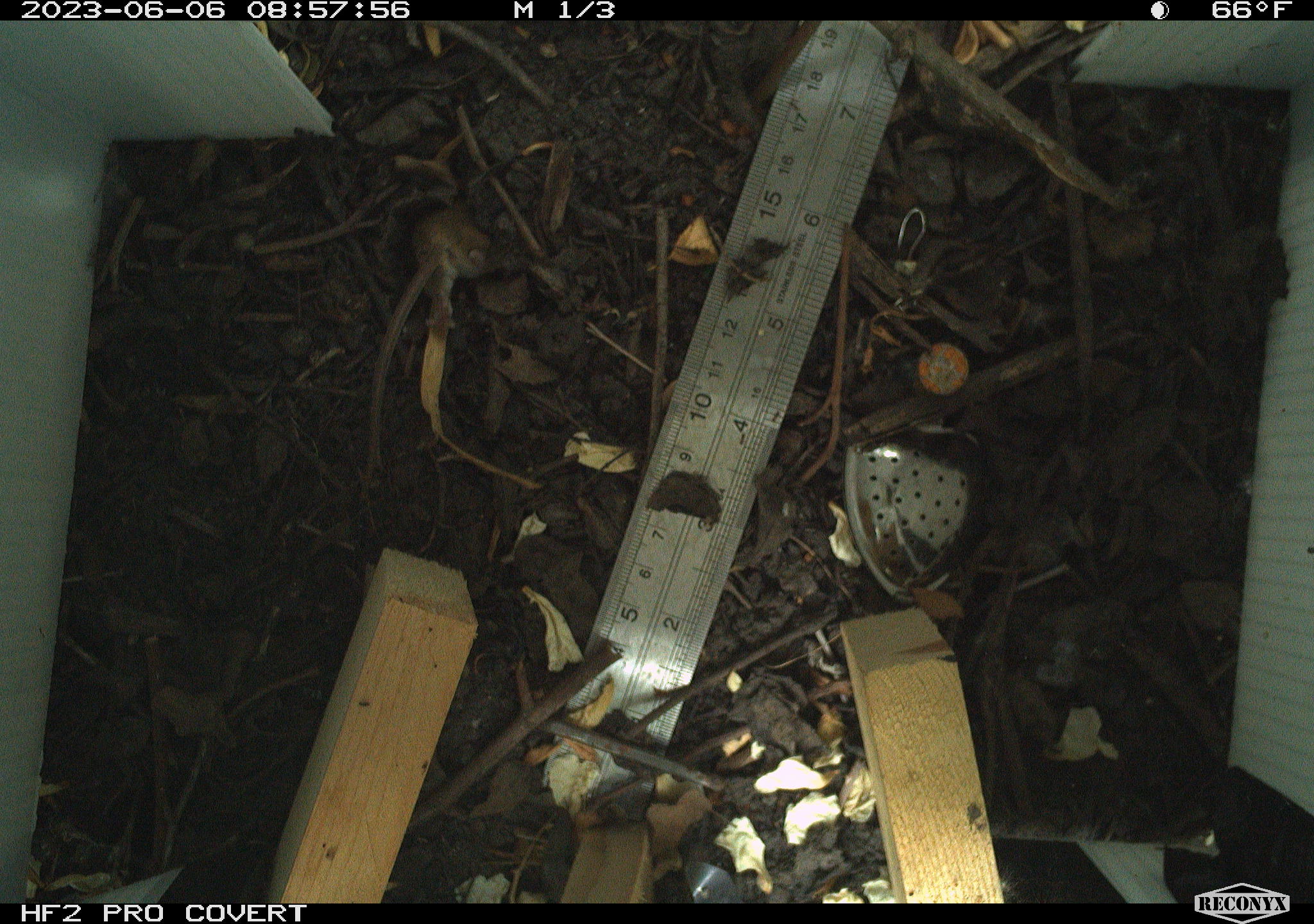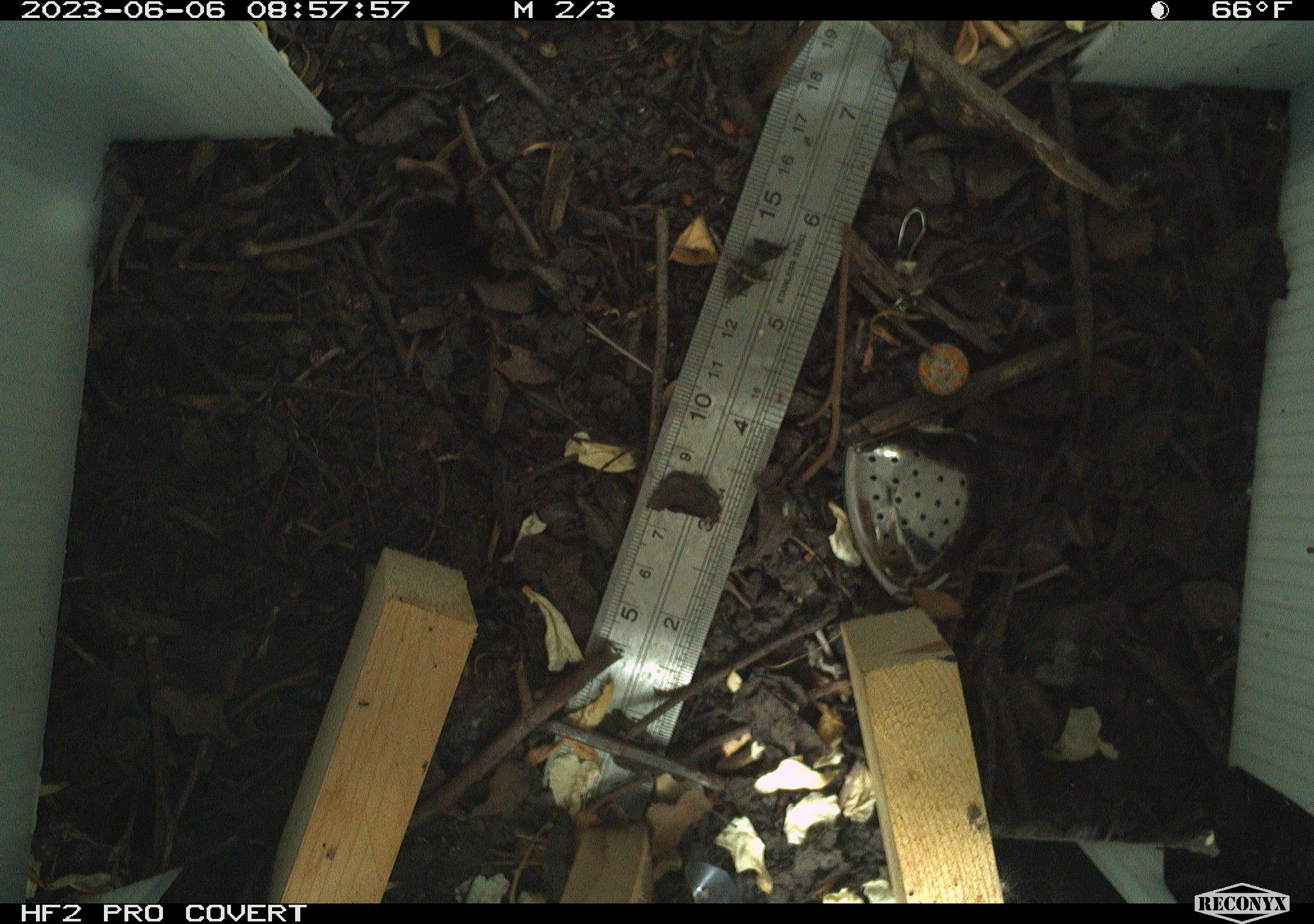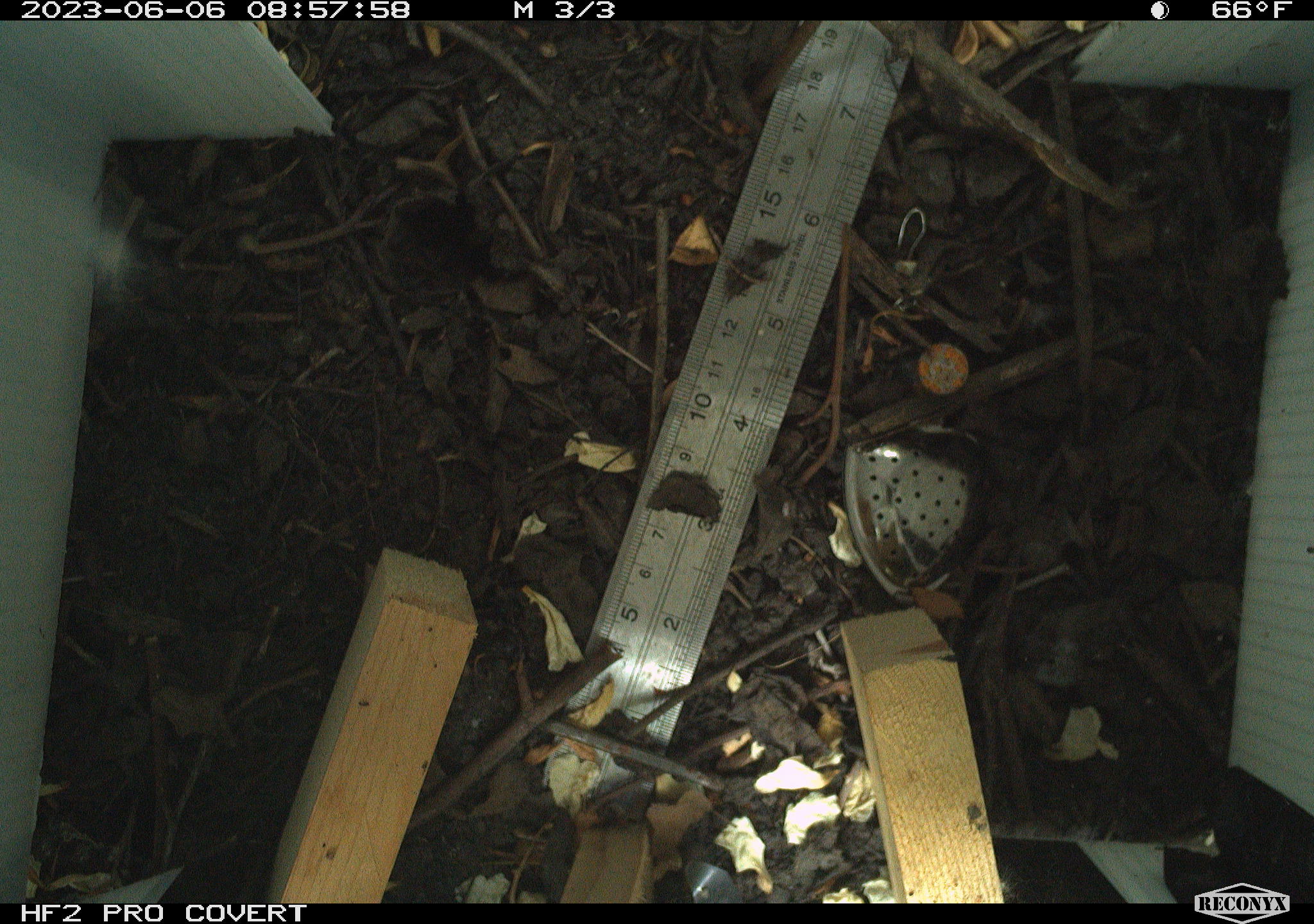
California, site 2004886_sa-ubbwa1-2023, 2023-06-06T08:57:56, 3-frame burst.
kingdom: Animalia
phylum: Chordata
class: Mammalia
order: Rodentia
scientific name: Rodentia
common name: rodent